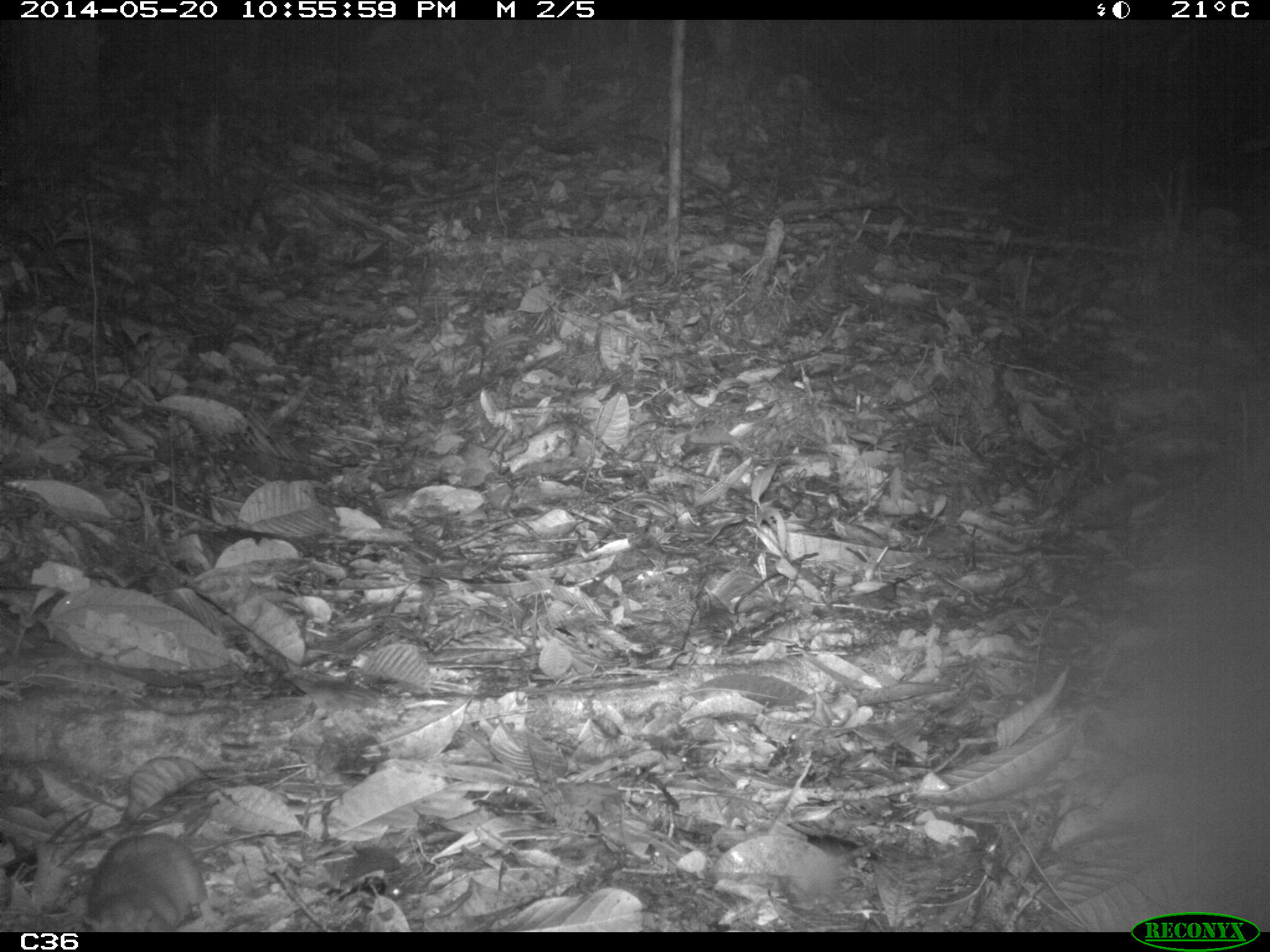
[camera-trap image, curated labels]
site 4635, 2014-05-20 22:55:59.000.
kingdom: Animalia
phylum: Chordata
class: Mammalia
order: Rodentia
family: Muridae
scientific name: Muridae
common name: mice, rats, and gerbils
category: unknown mouse or rat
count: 1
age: adult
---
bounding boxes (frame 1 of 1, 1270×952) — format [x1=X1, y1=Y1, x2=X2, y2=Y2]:
unknown mouse or rat: [x1=81, y1=831, x2=208, y2=931]